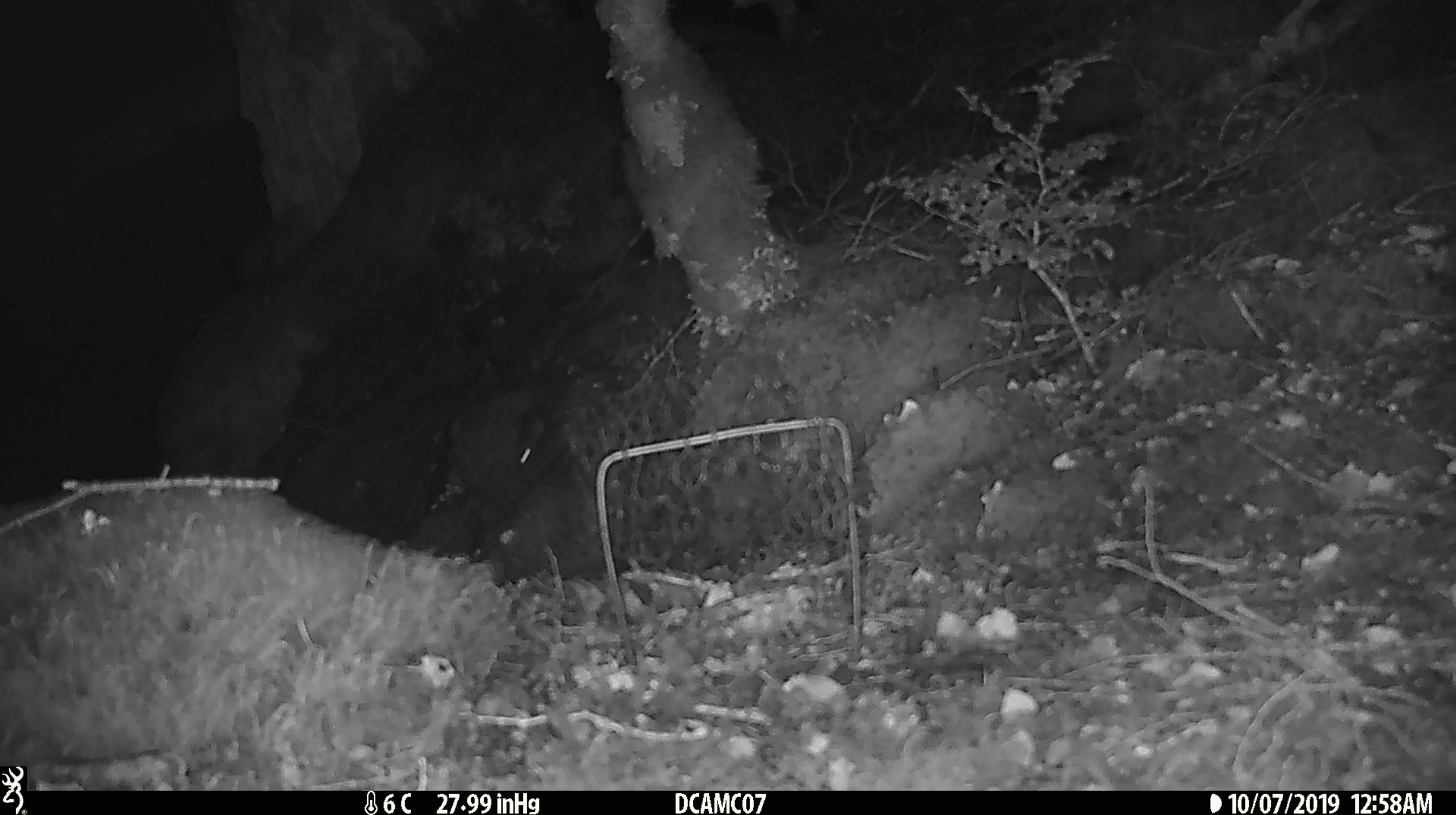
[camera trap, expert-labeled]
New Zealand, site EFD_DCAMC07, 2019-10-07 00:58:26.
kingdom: Animalia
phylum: Chordata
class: Mammalia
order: Rodentia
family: Muridae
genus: Mus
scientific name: Mus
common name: mouse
Mouse (Mus).